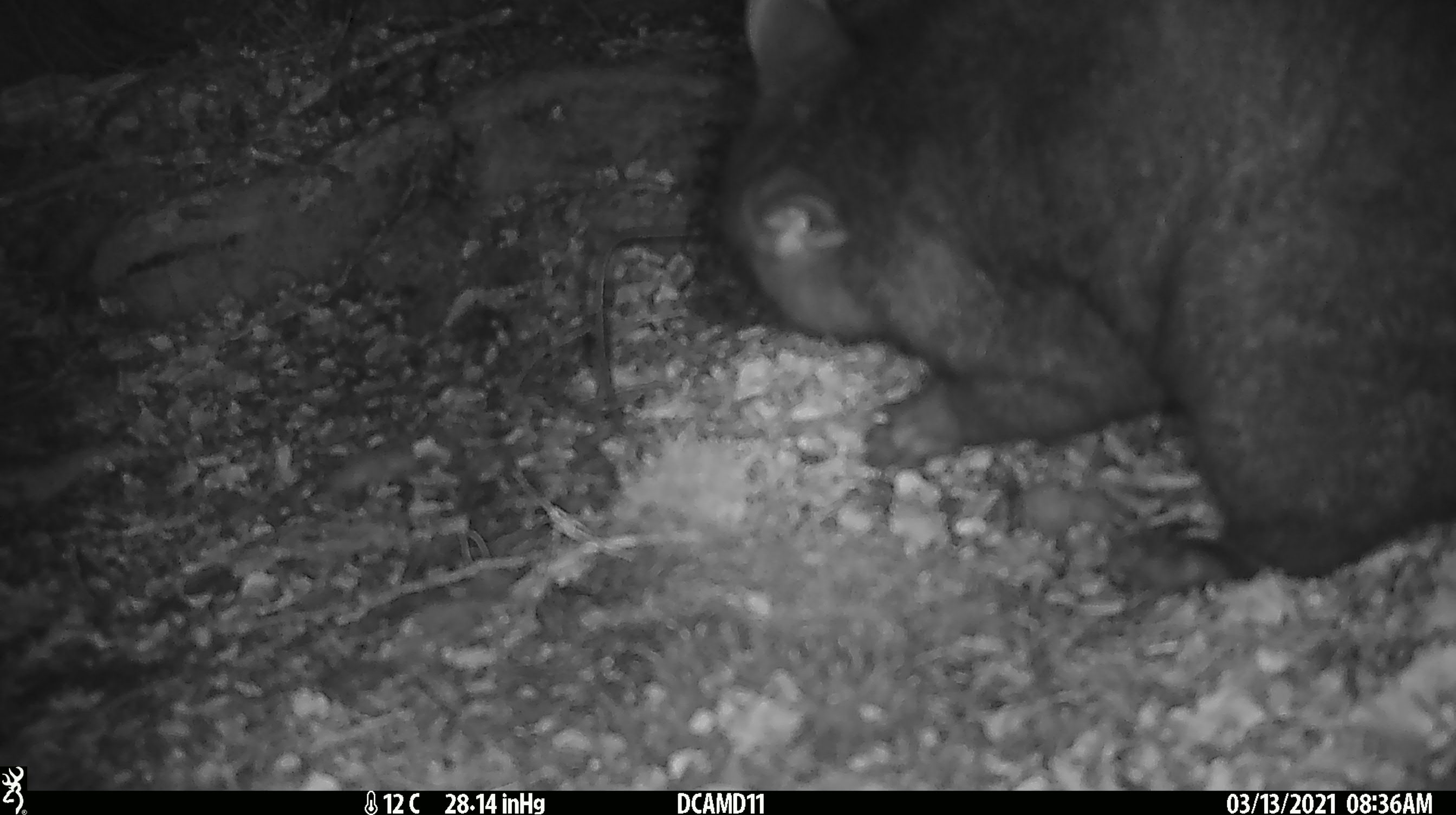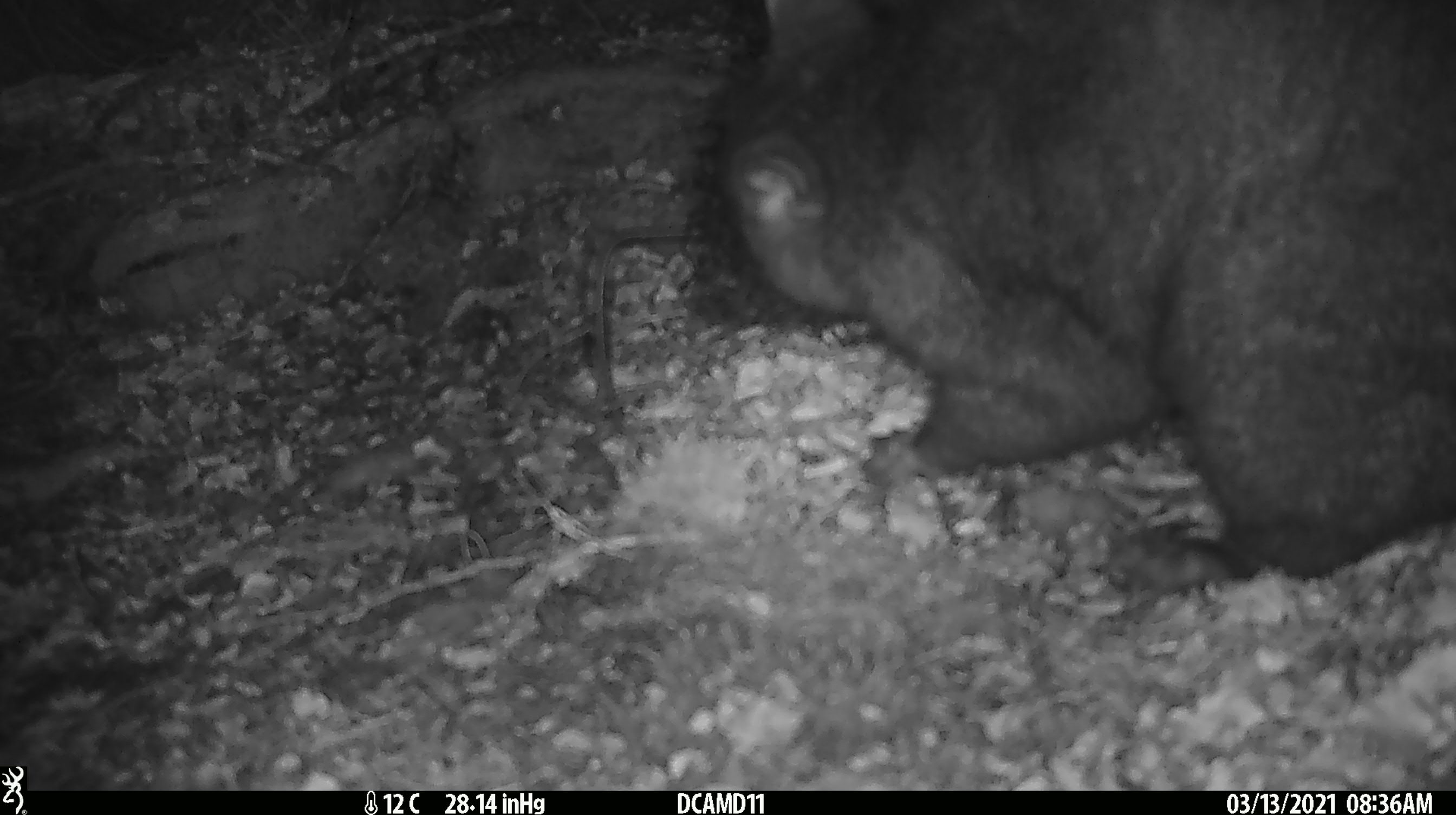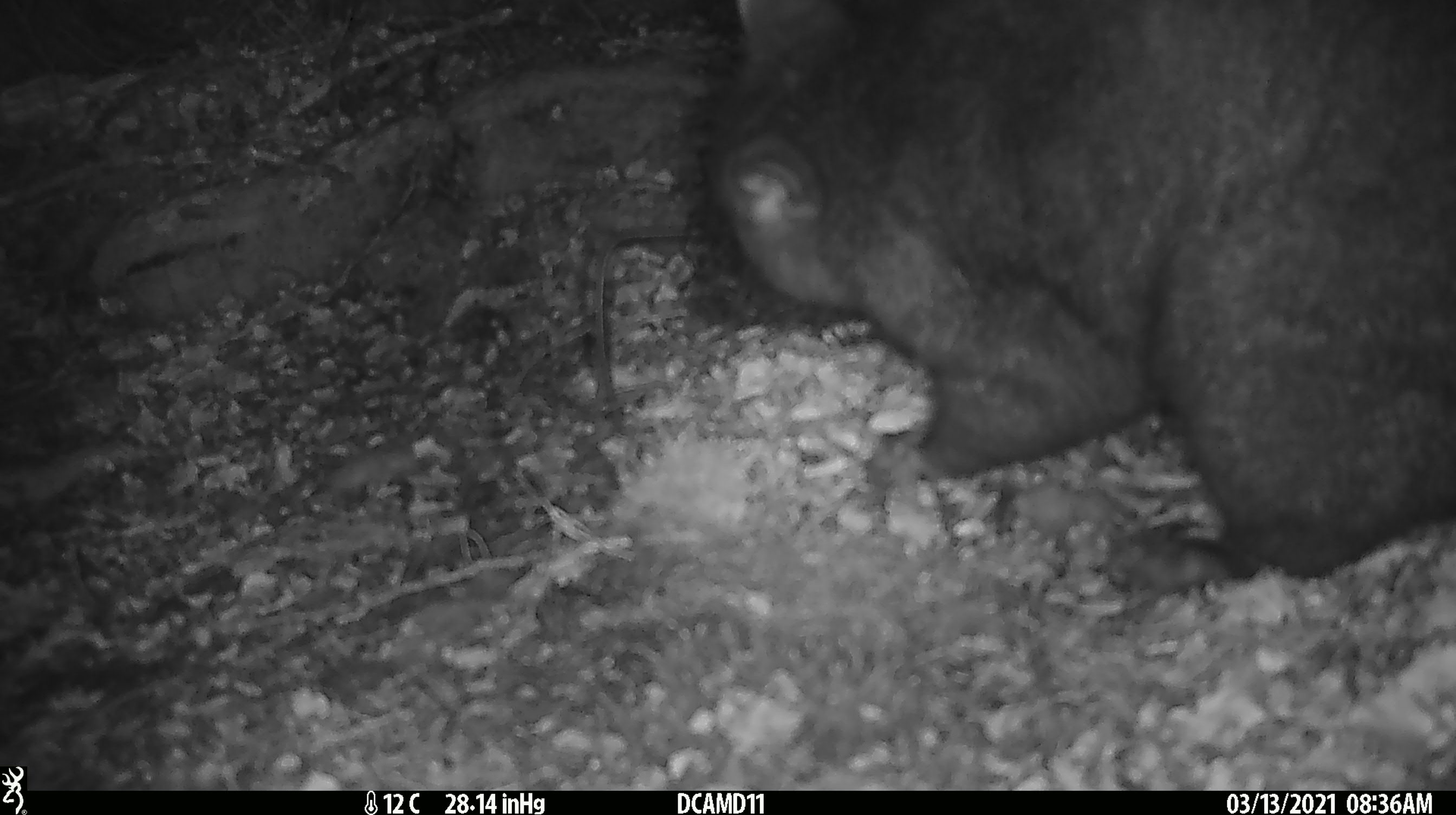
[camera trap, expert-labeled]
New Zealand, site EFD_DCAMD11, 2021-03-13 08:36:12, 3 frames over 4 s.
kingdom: Animalia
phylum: Chordata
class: Mammalia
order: Diprotodontia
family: Phalangeridae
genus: Trichosurus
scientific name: Trichosurus vulpecula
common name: common brushtail possum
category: possum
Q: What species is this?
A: Possum (common brushtail possum) (Trichosurus vulpecula).